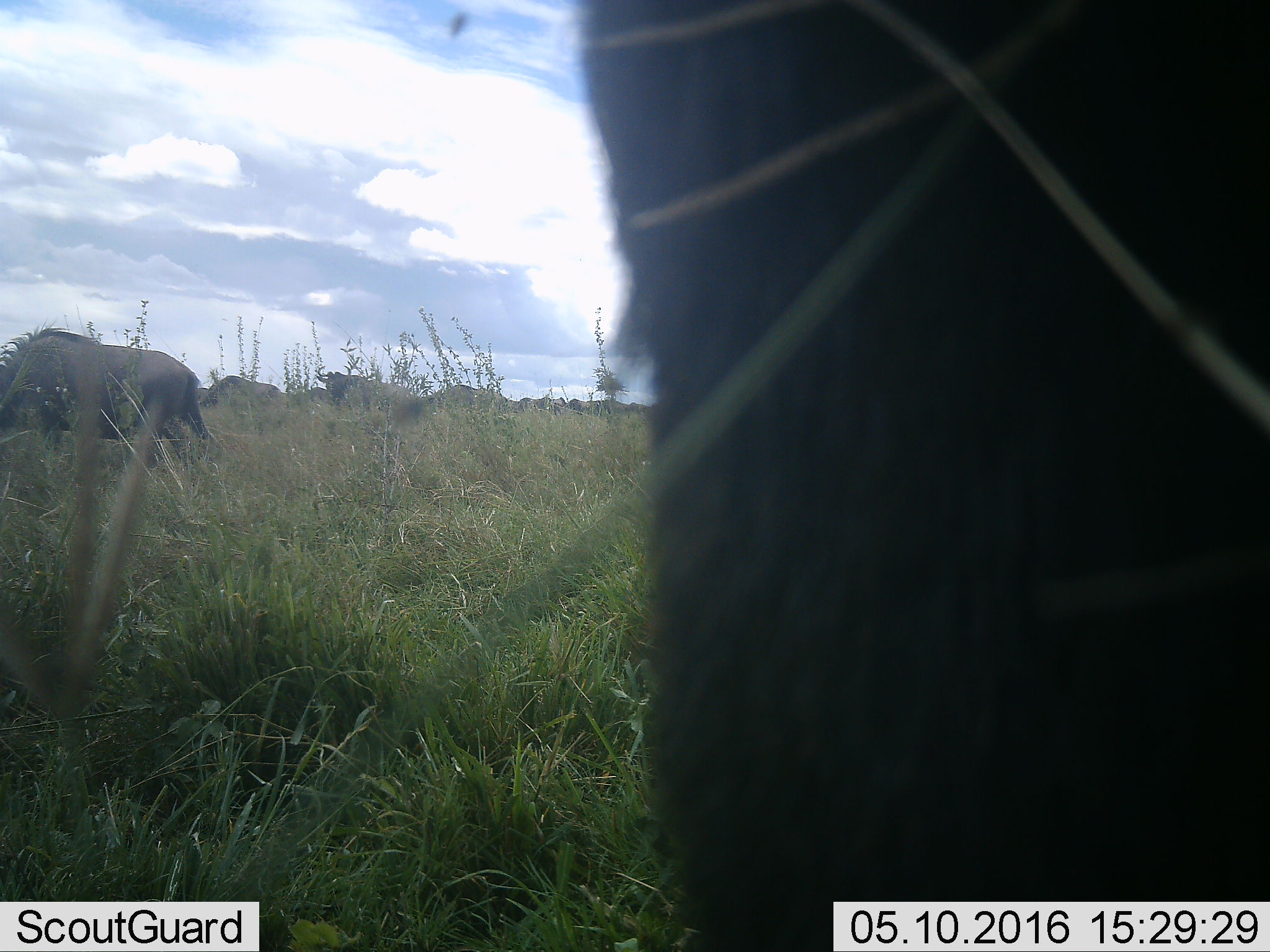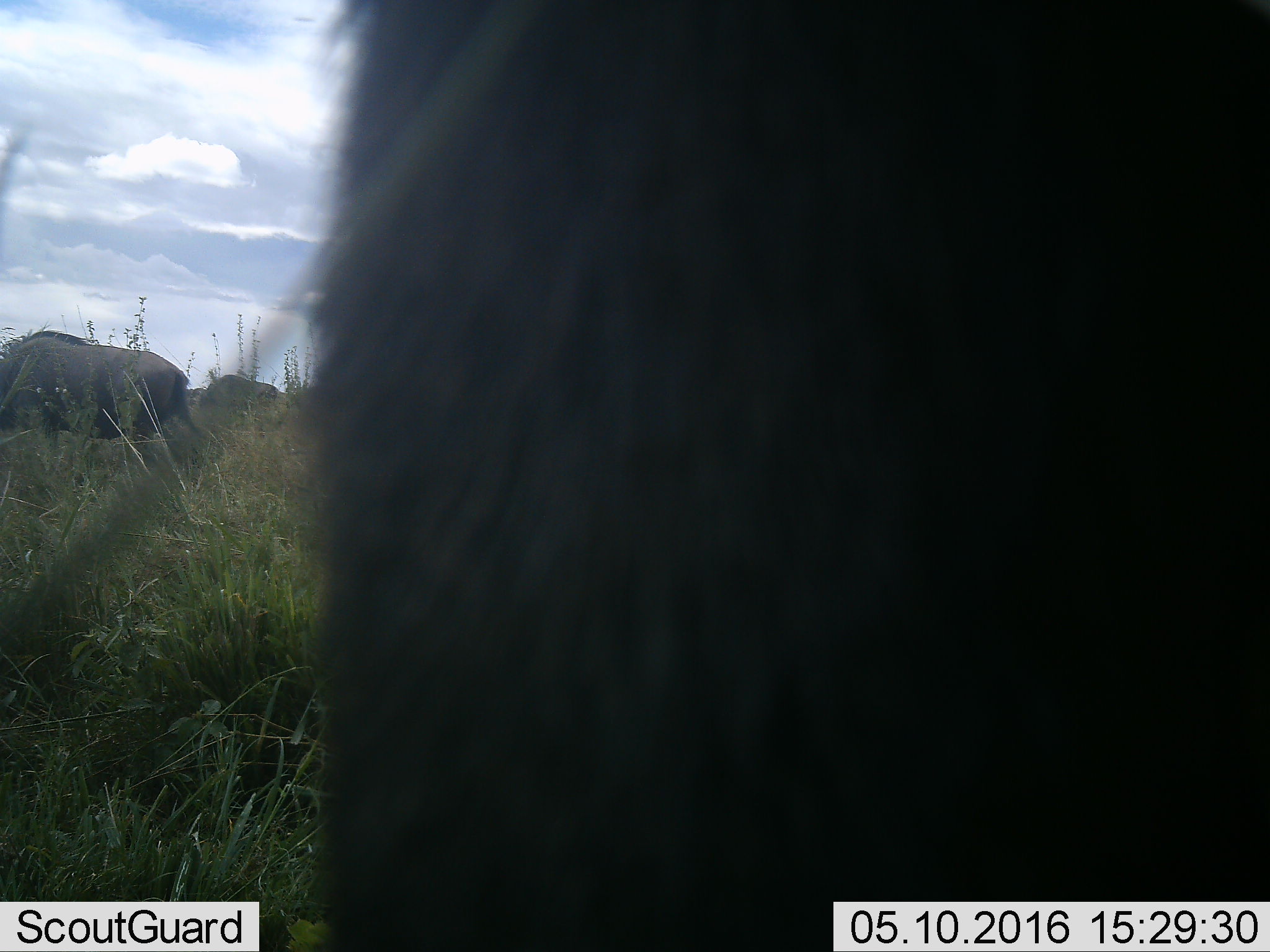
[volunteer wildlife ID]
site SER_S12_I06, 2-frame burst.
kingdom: Animalia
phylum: Chordata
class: Mammalia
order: Artiodactyla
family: Bovidae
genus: Connochaetes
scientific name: Connochaetes taurinus taurinus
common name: blue wildebeest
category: wildebeestblue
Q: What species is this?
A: Wildebeestblue (blue wildebeest) (Connochaetes taurinus taurinus).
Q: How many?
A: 7.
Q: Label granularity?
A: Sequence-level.